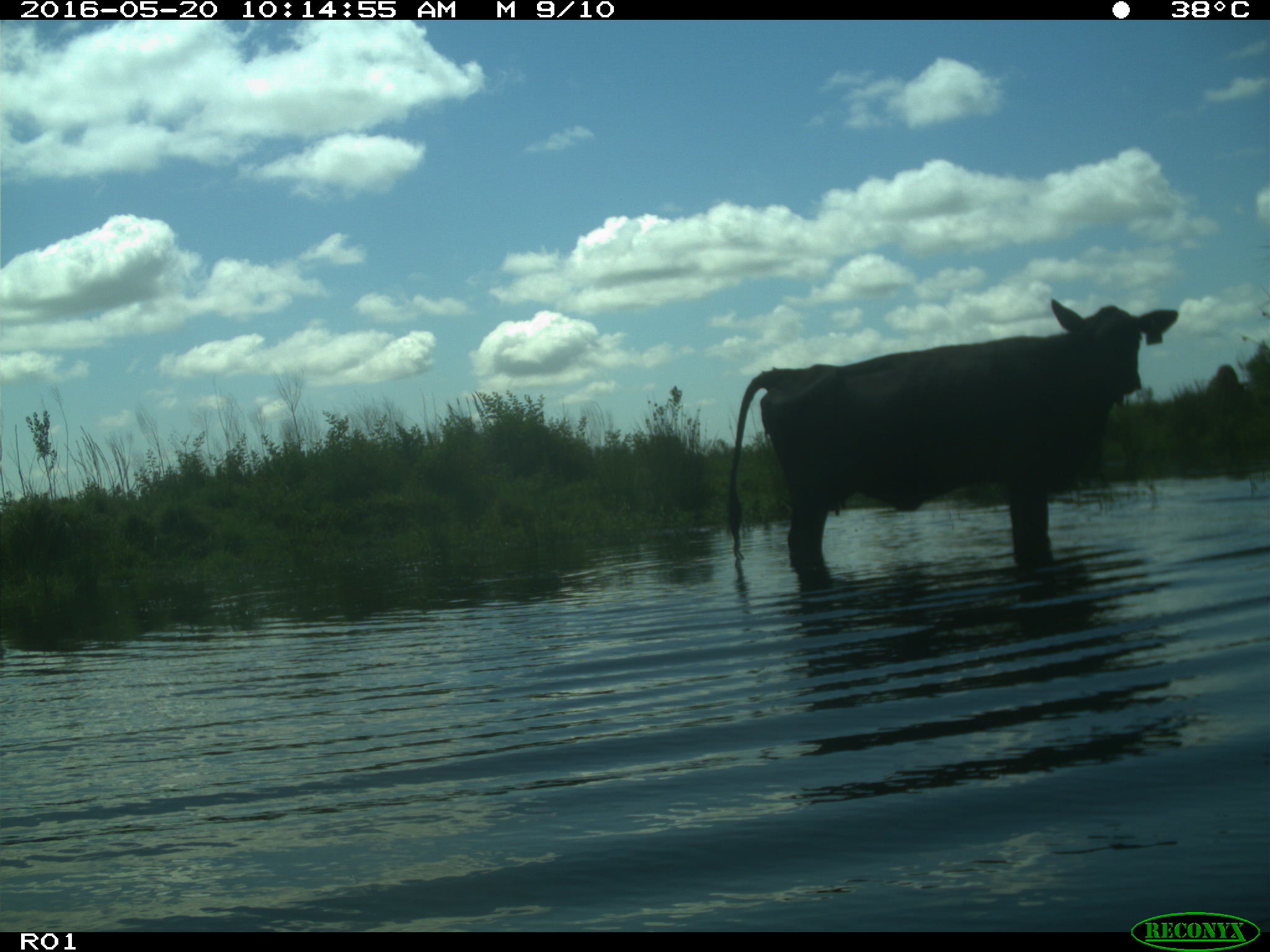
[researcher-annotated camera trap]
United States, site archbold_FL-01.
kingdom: Animalia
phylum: Chordata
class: Mammalia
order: Artiodactyla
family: Bovidae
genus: Bos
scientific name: Bos taurus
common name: domestic cow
Bos taurus (domestic cow).